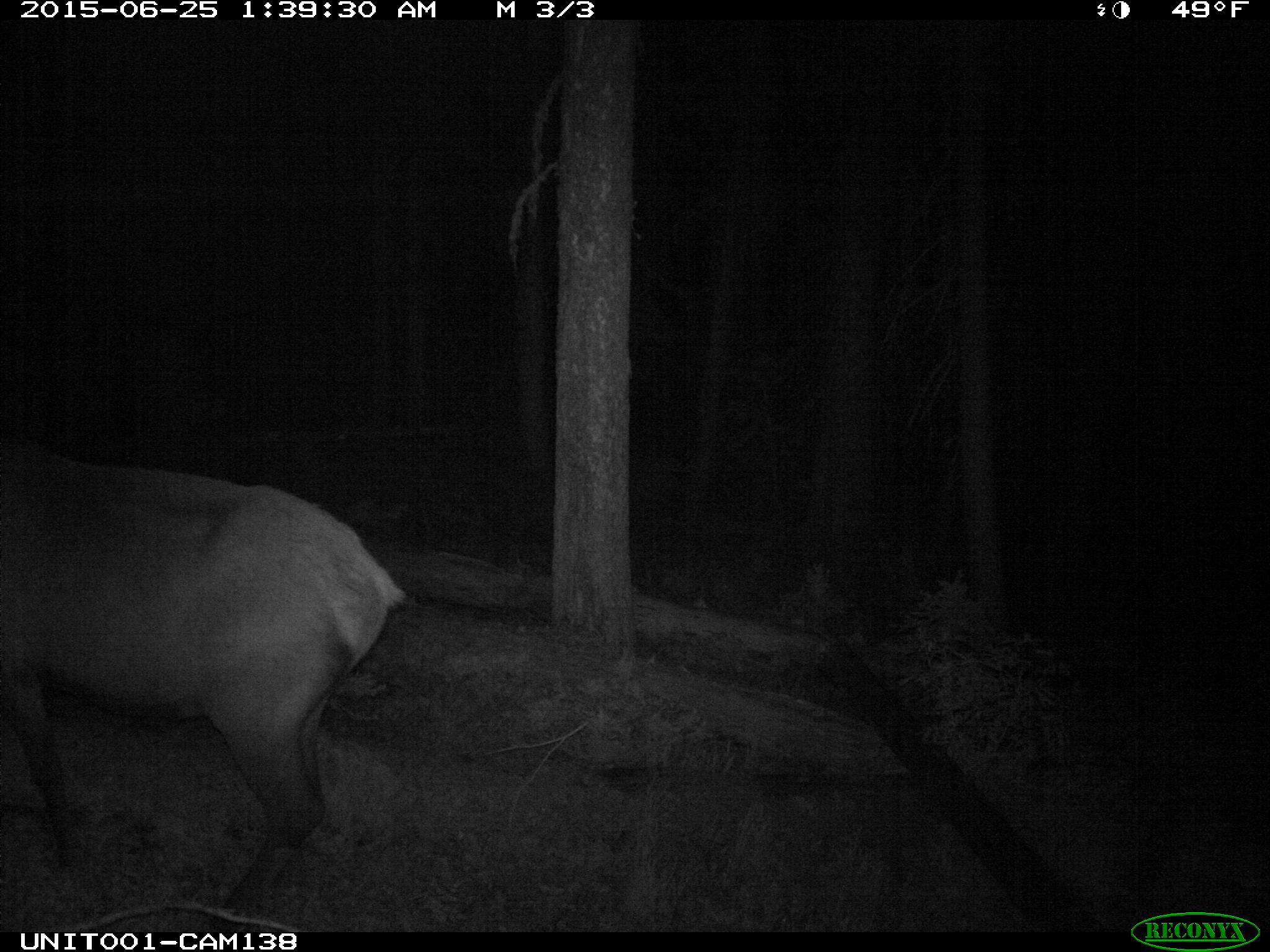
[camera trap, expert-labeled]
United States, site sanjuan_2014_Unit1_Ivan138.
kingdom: Animalia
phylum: Chordata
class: Mammalia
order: Artiodactyla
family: Cervidae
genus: Cervus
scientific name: Cervus elaphus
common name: red deer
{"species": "Cervus elaphus (red deer)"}